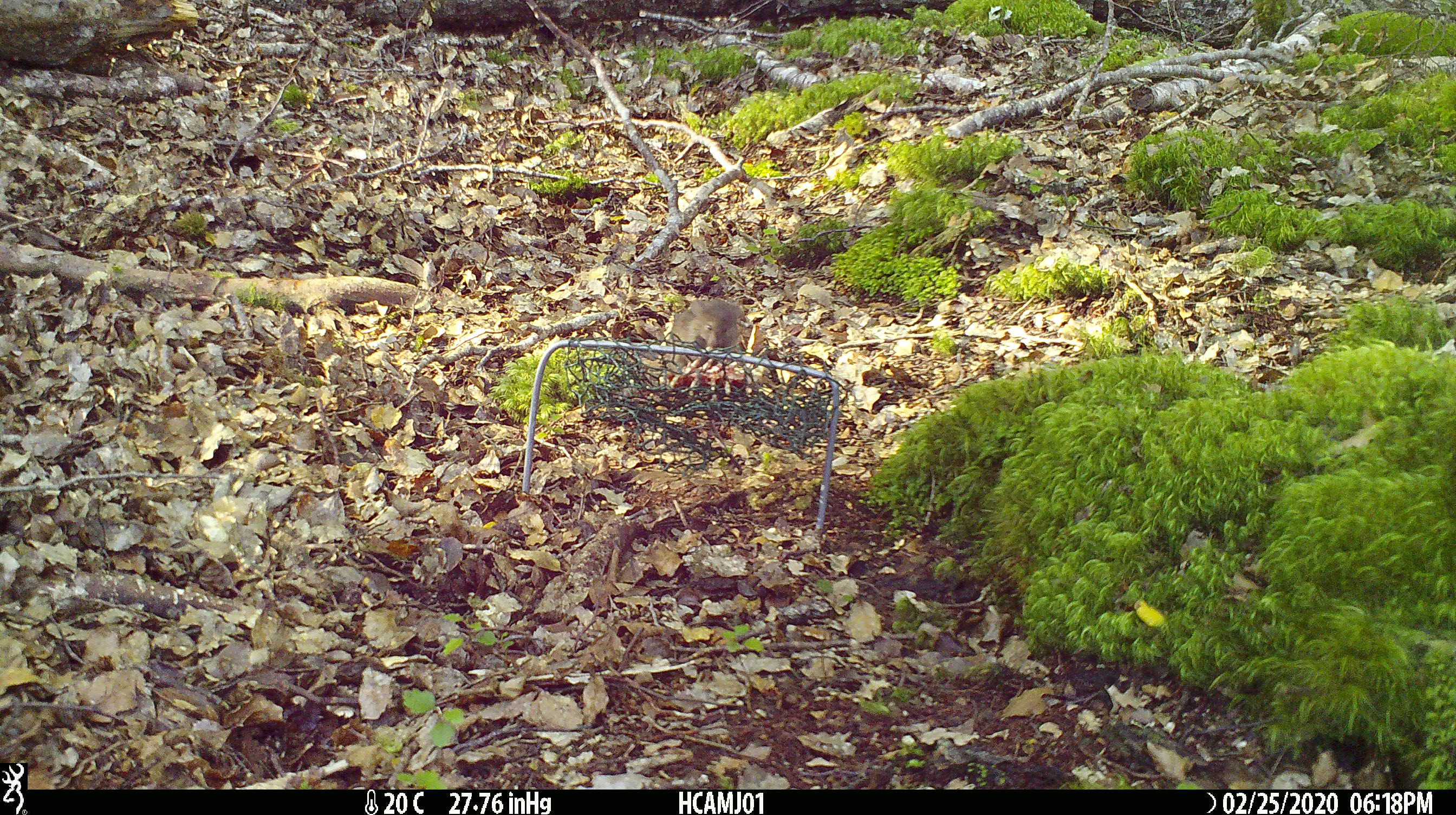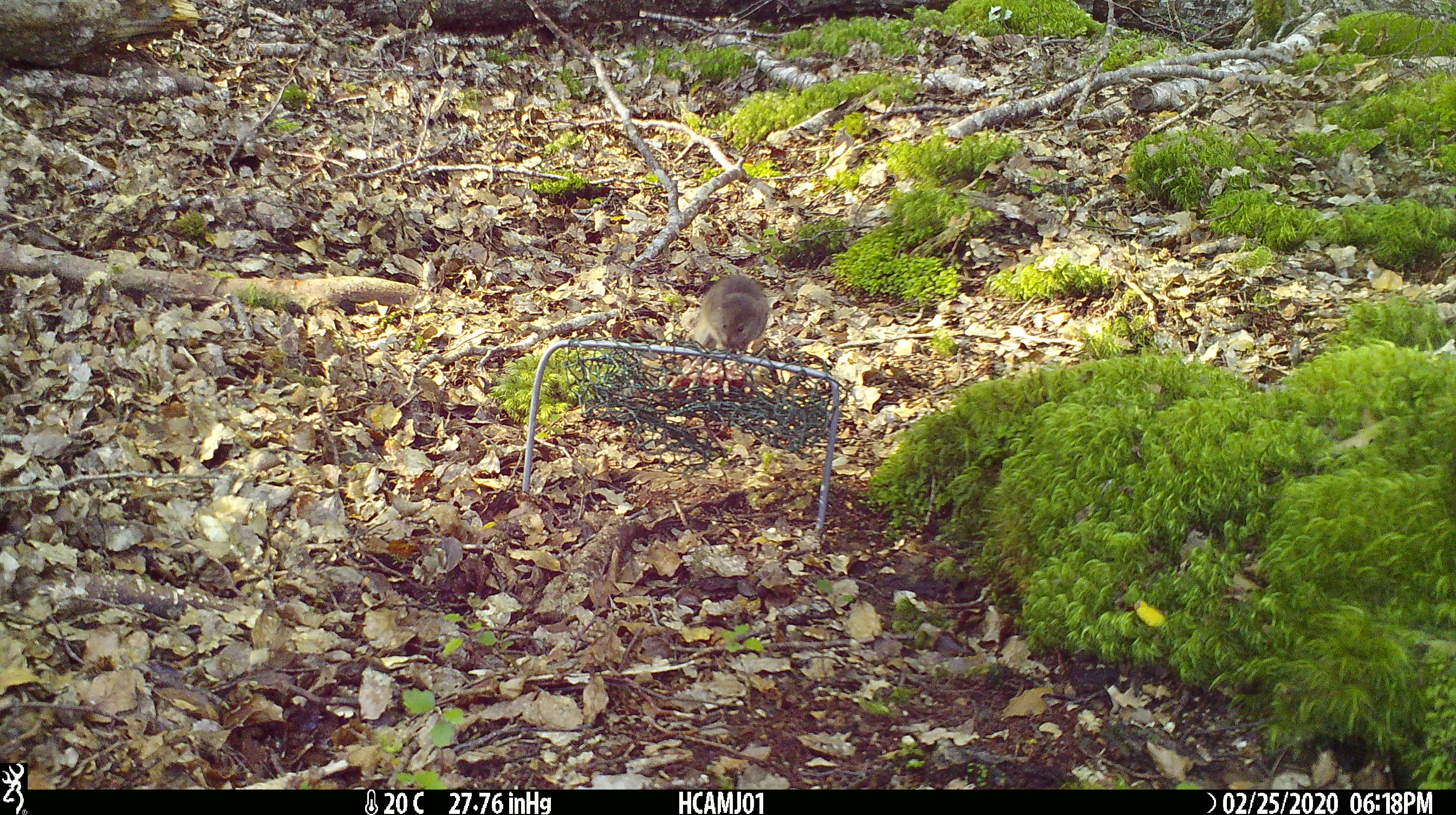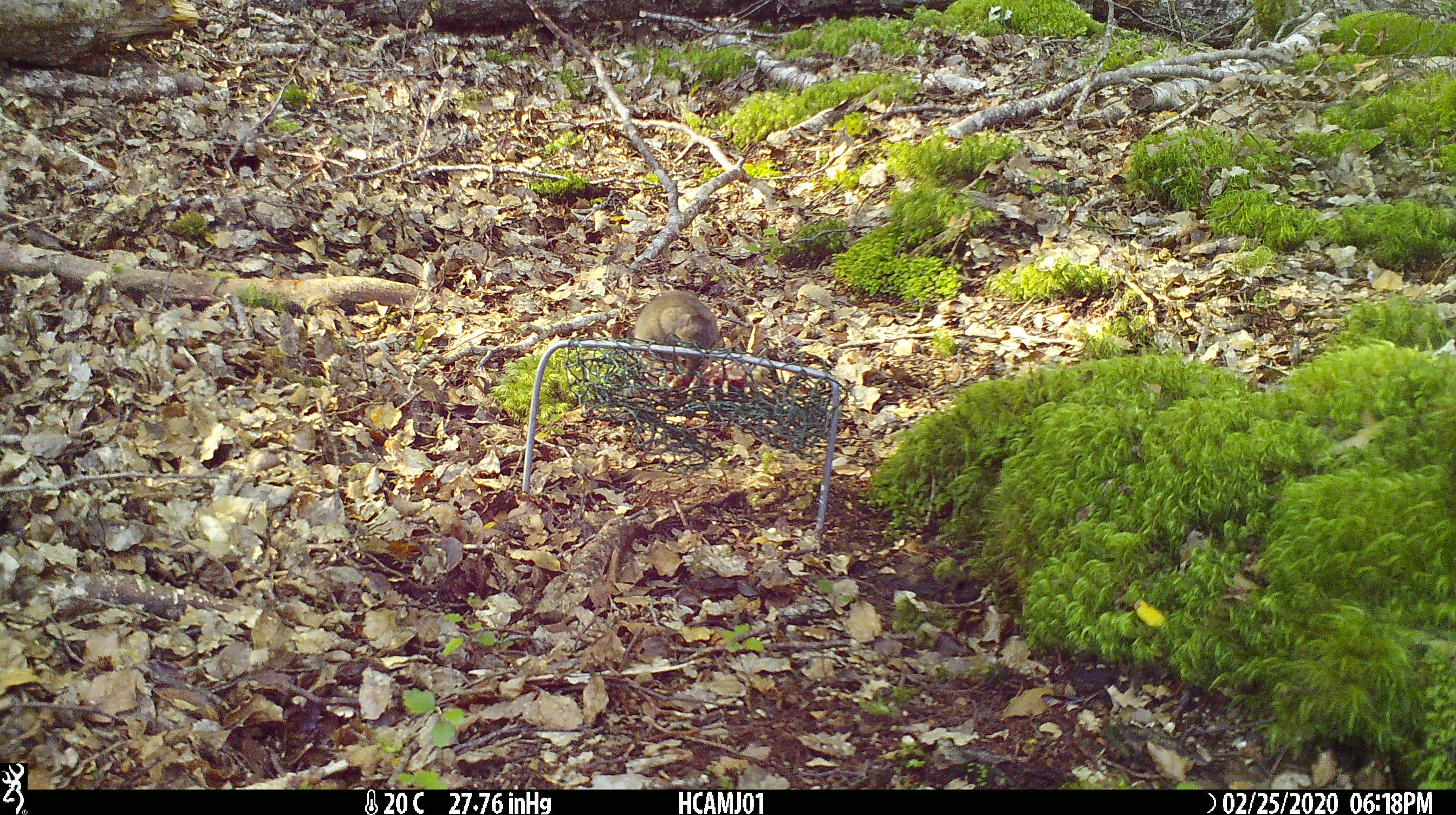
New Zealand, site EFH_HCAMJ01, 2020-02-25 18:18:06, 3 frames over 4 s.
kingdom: Animalia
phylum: Chordata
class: Mammalia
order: Rodentia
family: Muridae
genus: Mus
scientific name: Mus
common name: mouse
Mouse (Mus).